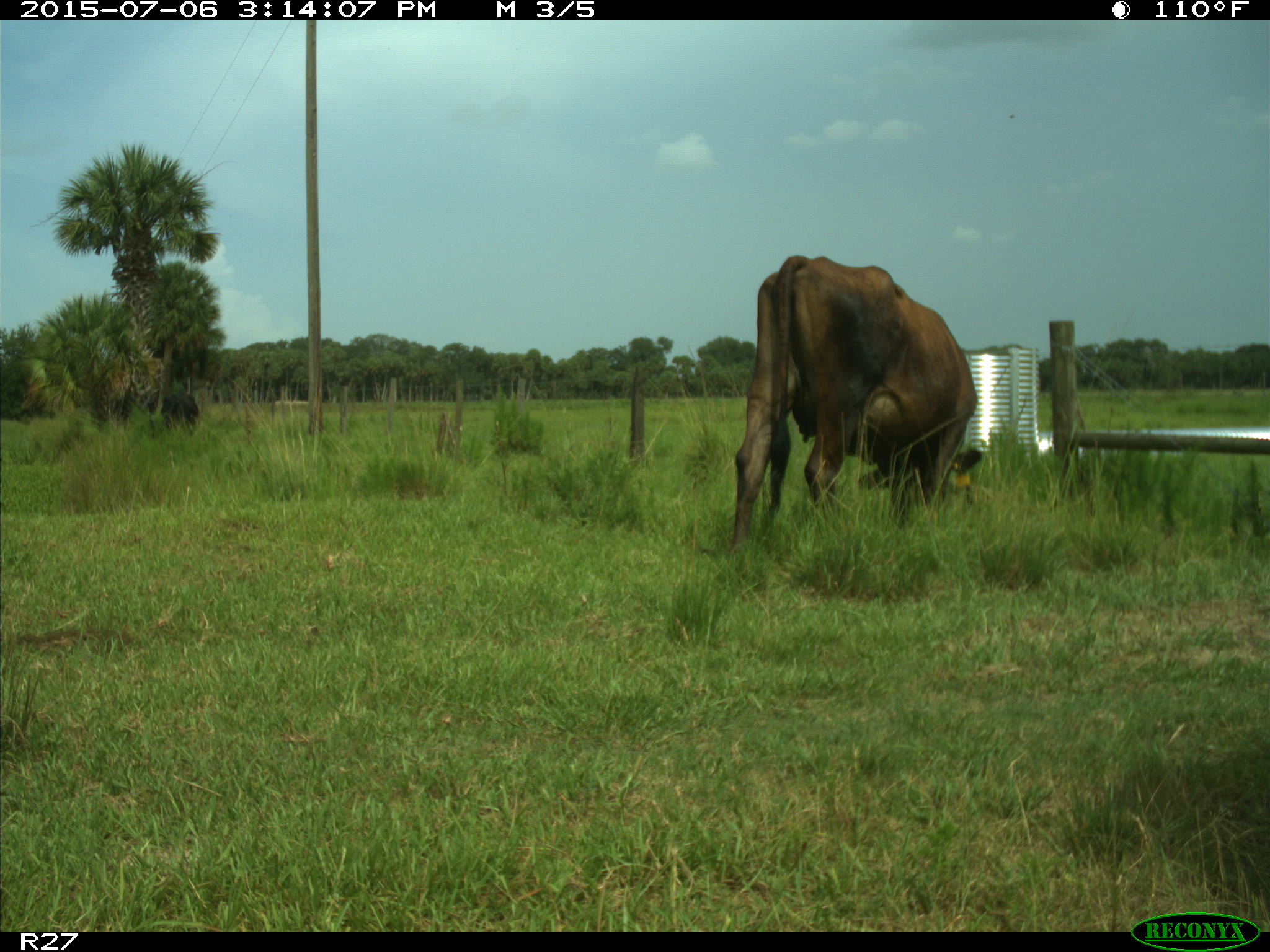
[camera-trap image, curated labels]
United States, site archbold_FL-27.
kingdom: Animalia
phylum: Chordata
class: Mammalia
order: Artiodactyla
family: Bovidae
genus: Bos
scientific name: Bos taurus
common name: domestic cow